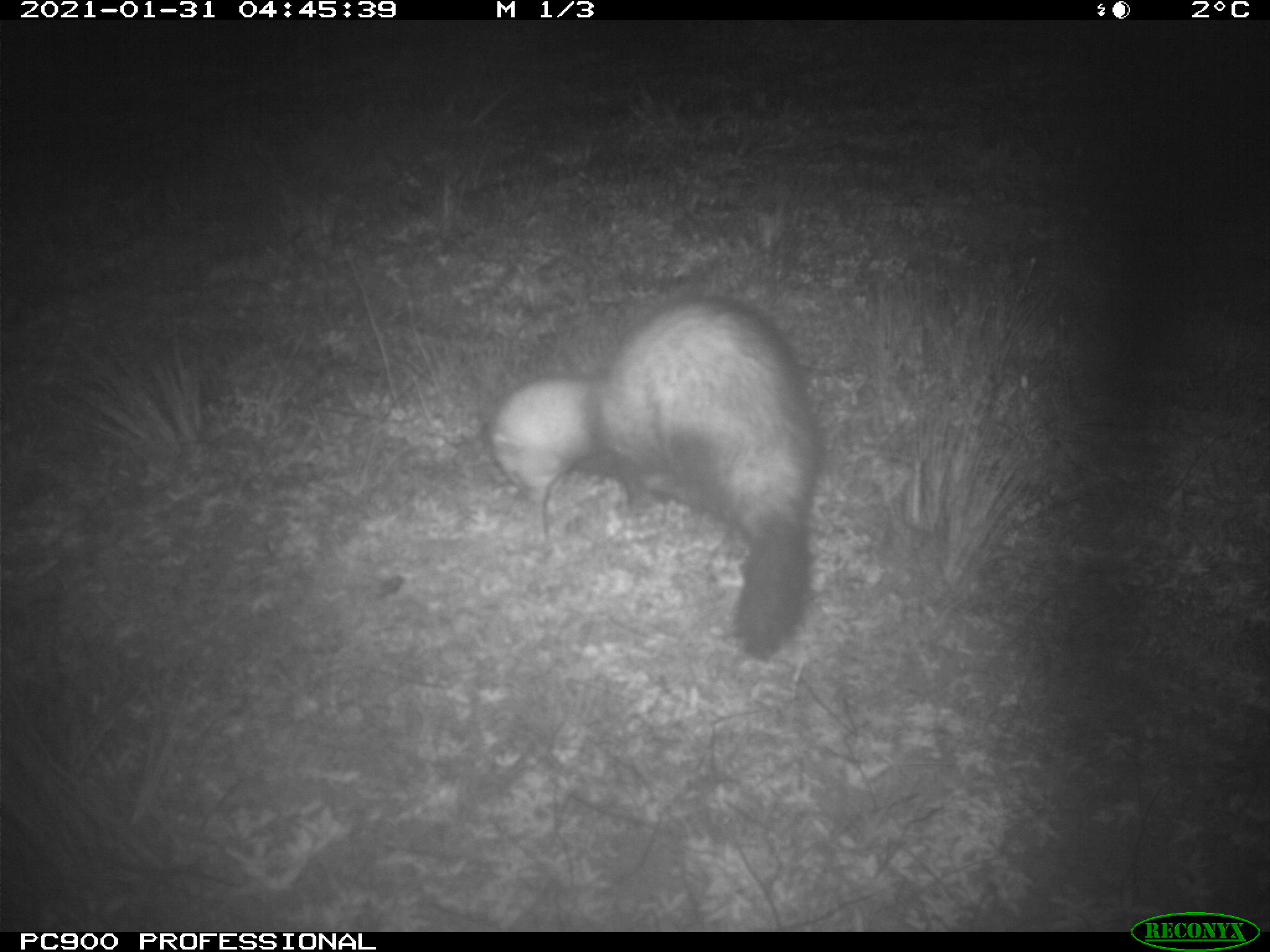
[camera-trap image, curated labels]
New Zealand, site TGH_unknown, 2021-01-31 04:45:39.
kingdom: Animalia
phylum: Chordata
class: Mammalia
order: Carnivora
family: Mustelidae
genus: Mustela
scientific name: Mustela furo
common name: ferret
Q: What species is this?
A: Ferret (Mustela furo).